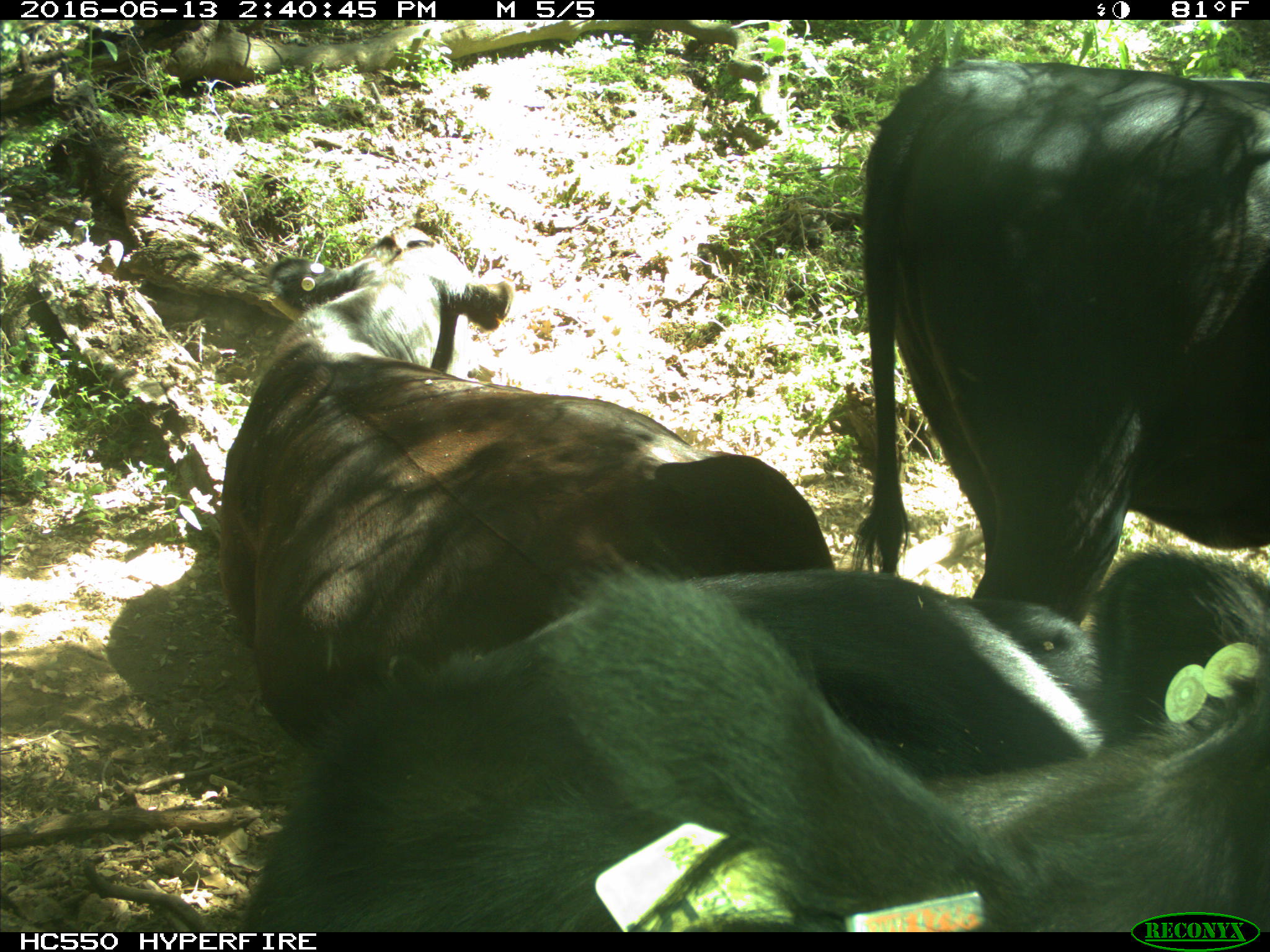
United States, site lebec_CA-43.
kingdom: Animalia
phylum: Chordata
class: Mammalia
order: Artiodactyla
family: Bovidae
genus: Bos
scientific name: Bos taurus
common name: domestic cow